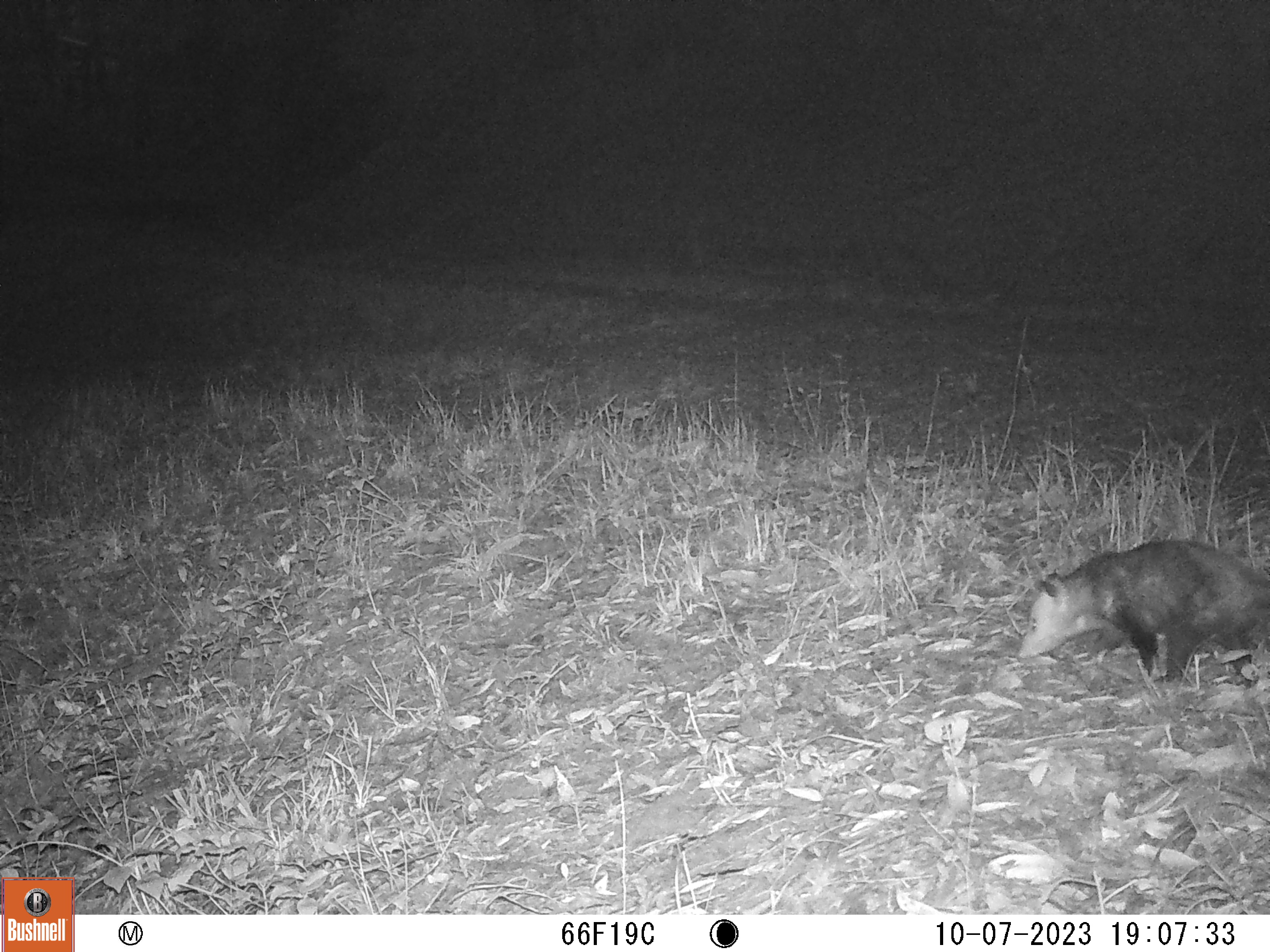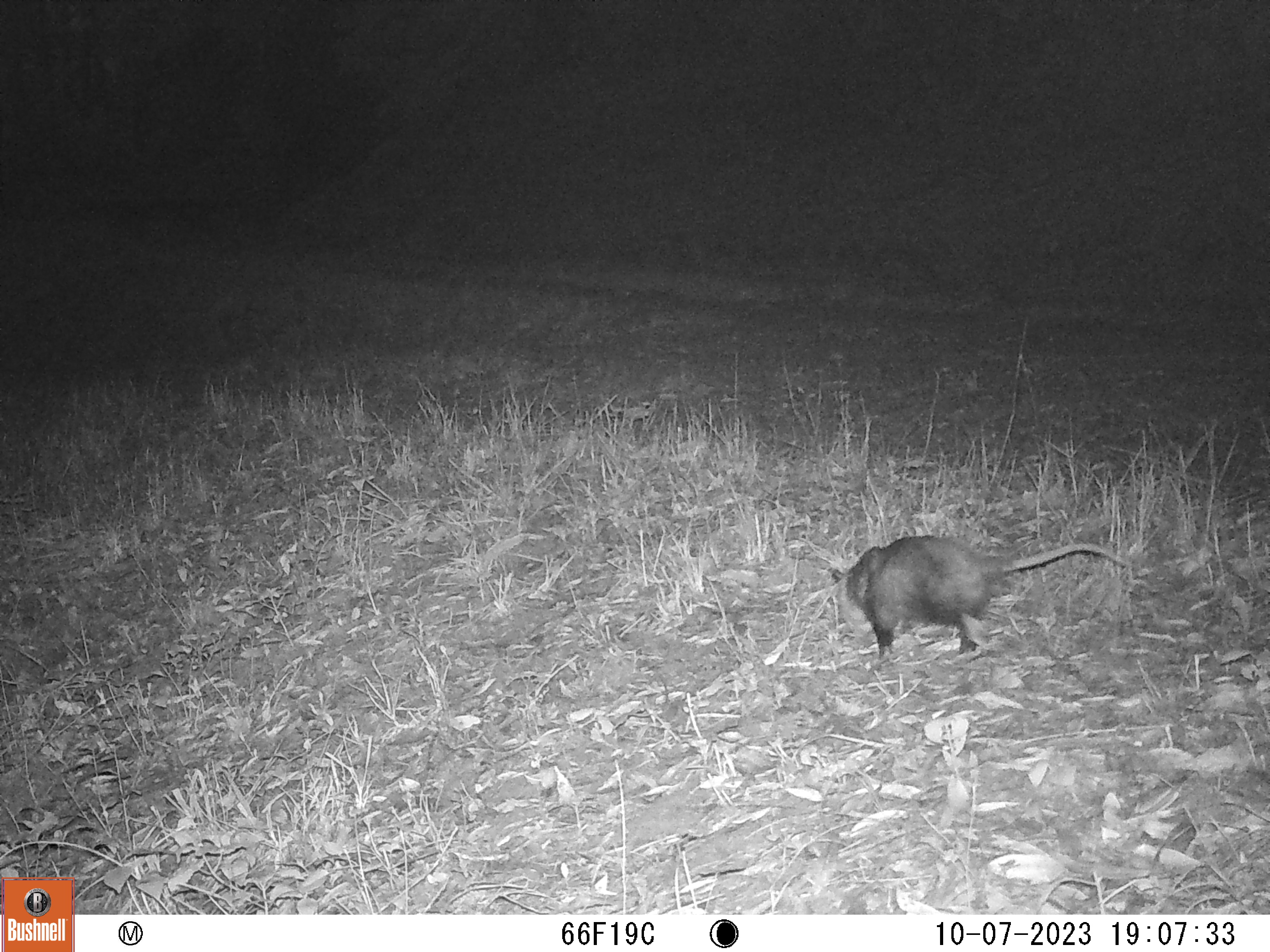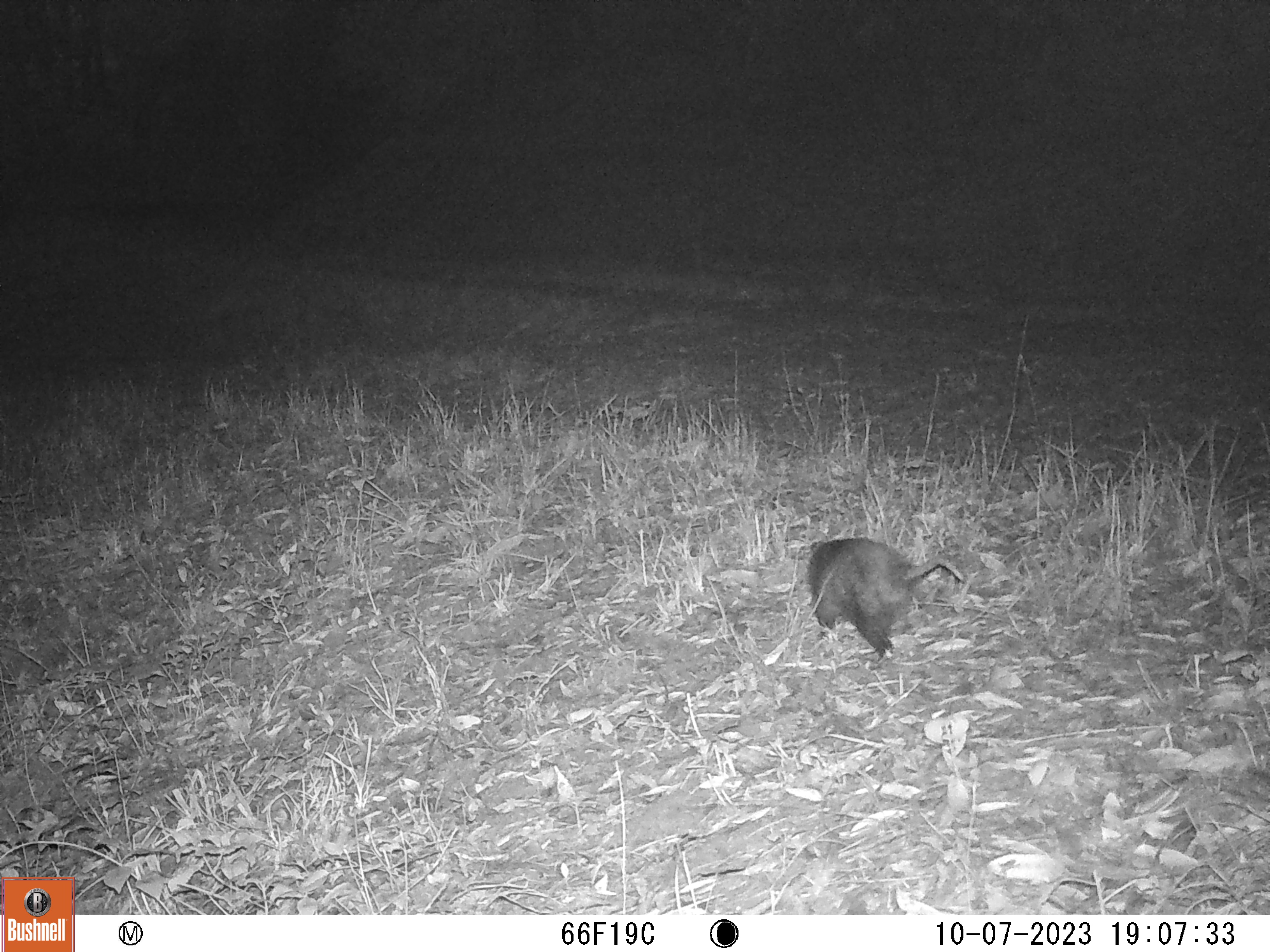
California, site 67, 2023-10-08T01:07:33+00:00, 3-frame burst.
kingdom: Animalia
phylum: Chordata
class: Mammalia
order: Didelphimorphia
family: Didelphidae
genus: Didelphis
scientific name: Didelphis virginiana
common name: virginia opossum